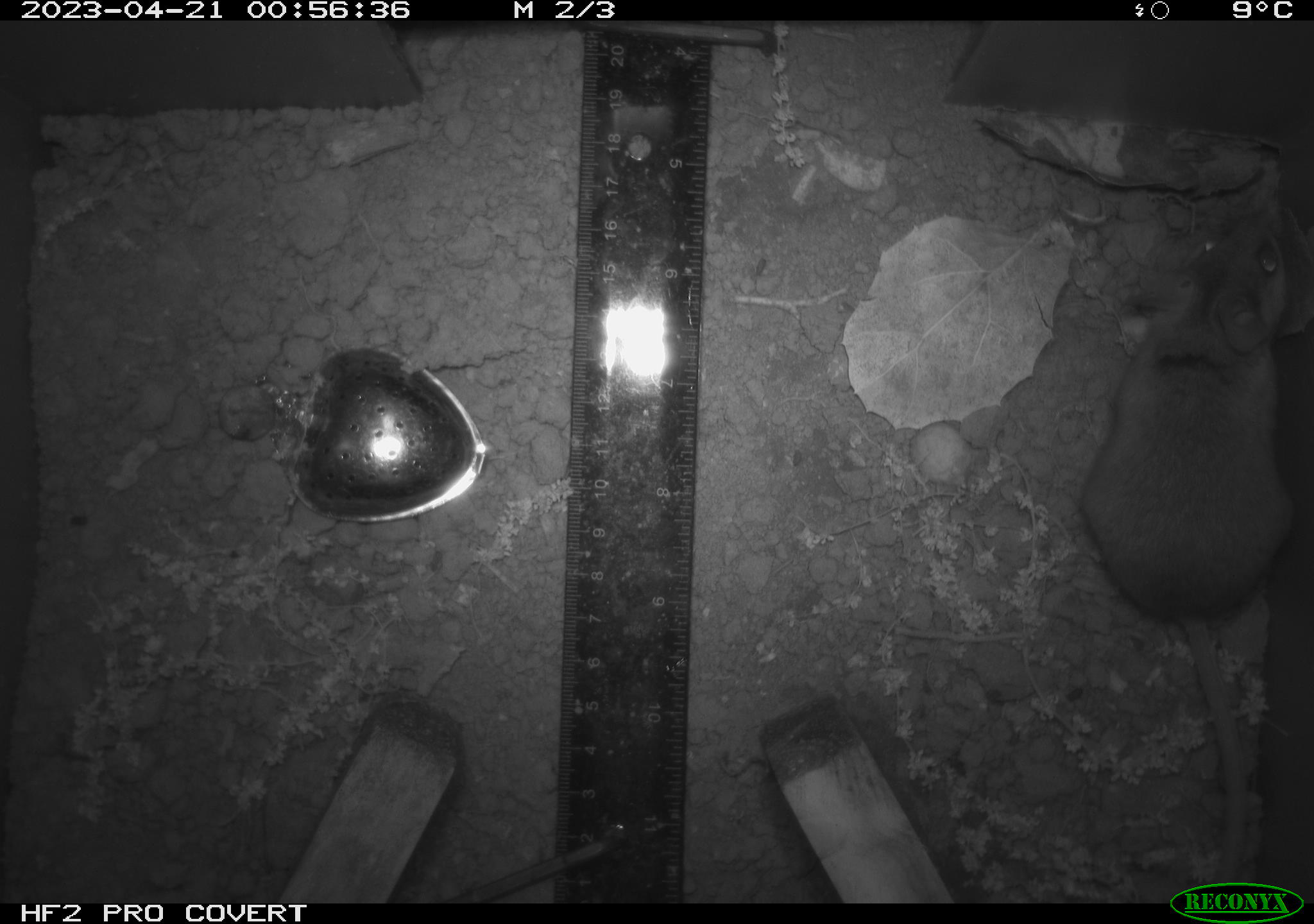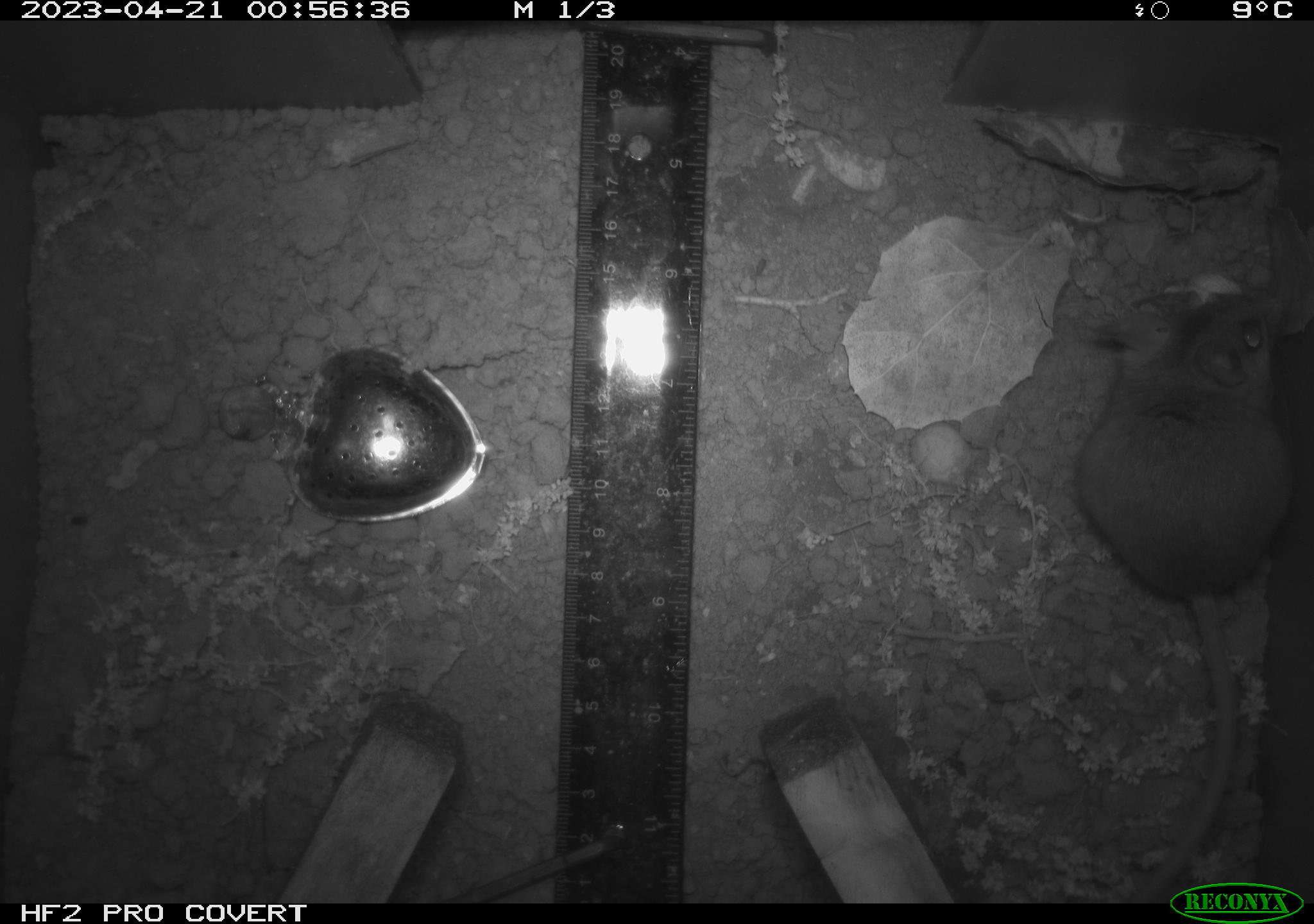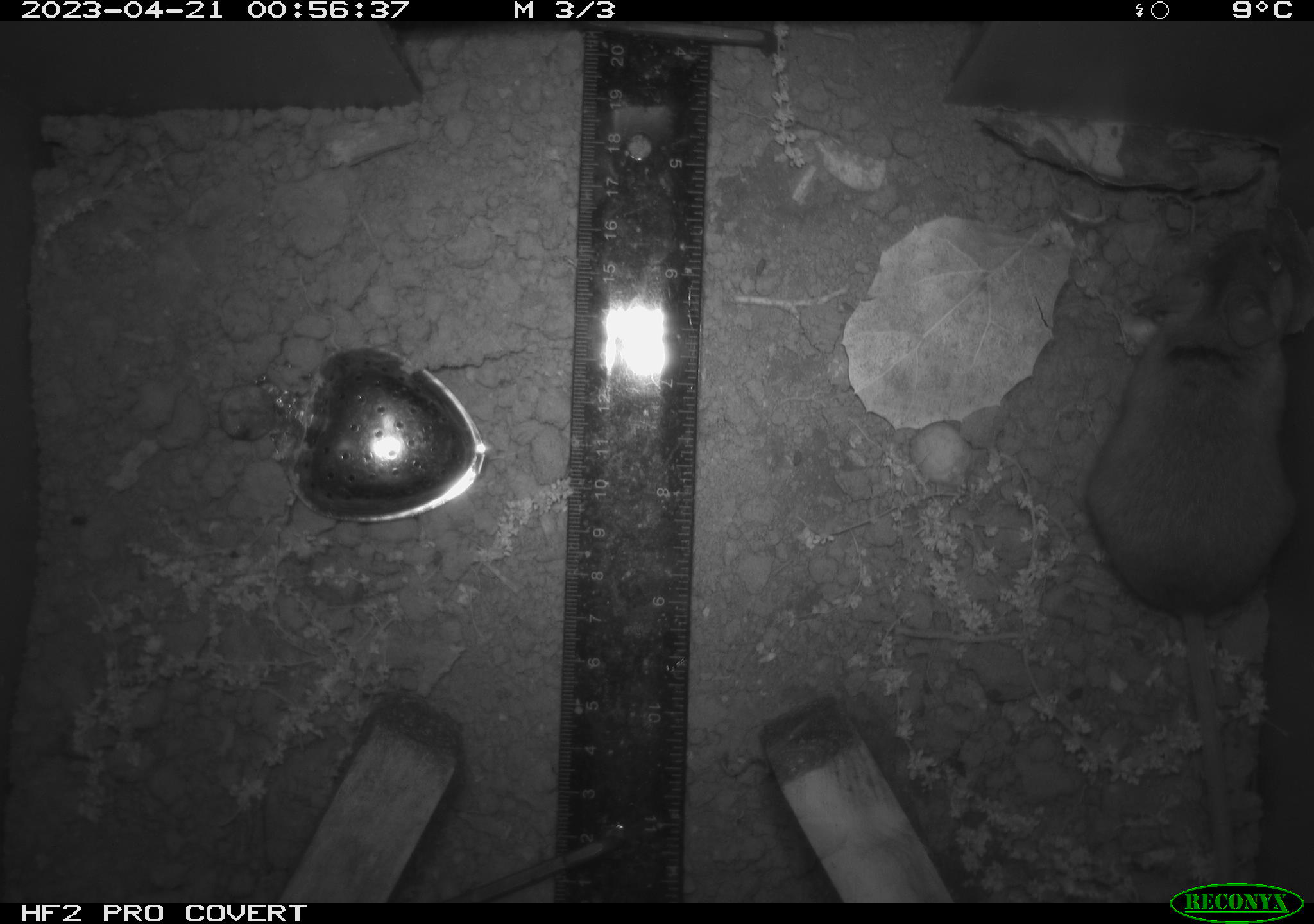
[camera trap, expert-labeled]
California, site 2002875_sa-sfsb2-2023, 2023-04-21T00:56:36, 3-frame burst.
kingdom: Animalia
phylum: Chordata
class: Mammalia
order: Rodentia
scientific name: Rodentia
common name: mouse species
Mouse species (Rodentia).